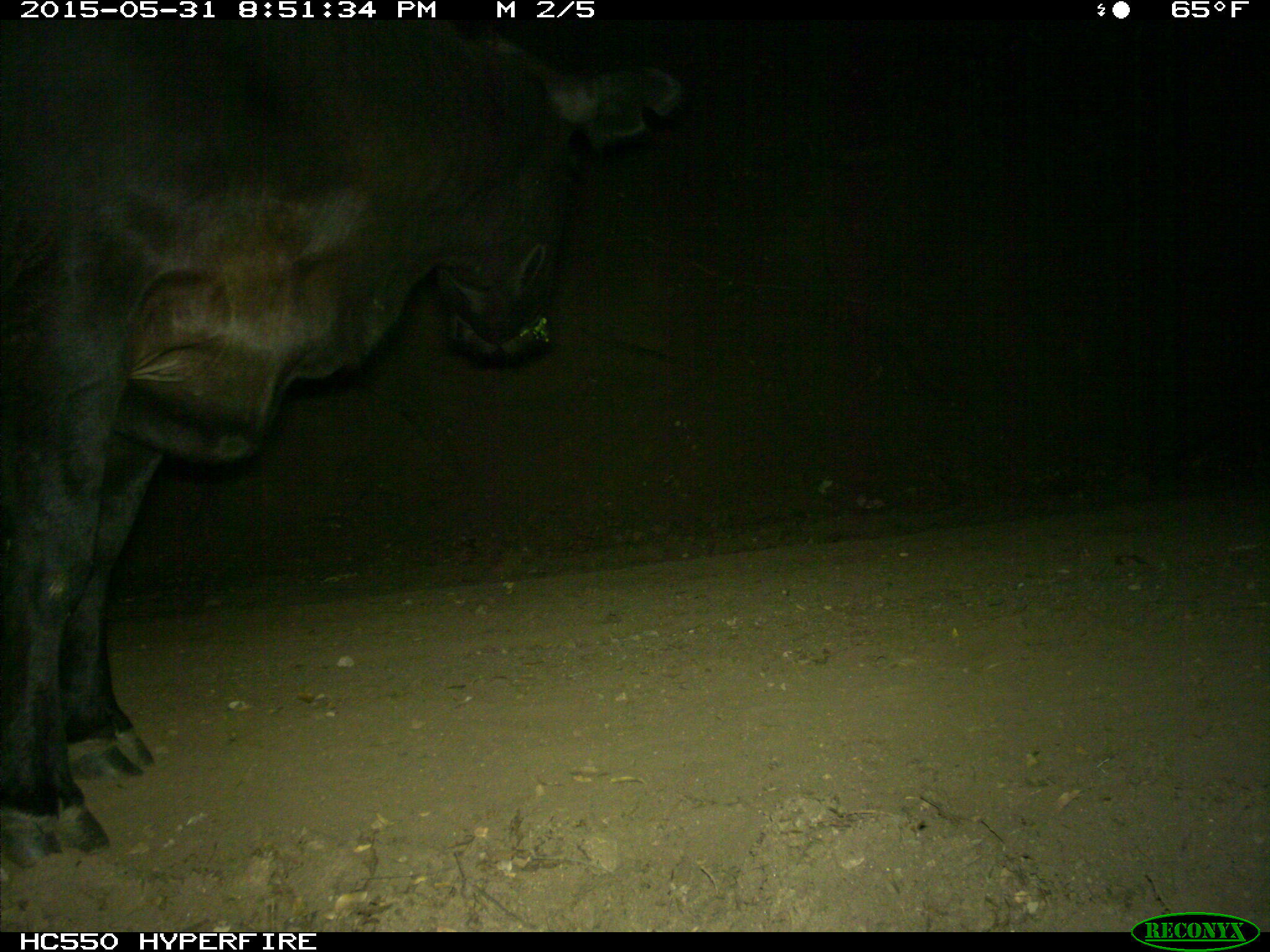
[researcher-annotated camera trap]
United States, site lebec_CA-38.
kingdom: Animalia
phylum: Chordata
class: Mammalia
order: Artiodactyla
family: Bovidae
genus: Bos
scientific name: Bos taurus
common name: domestic cow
Bos taurus (domestic cow).